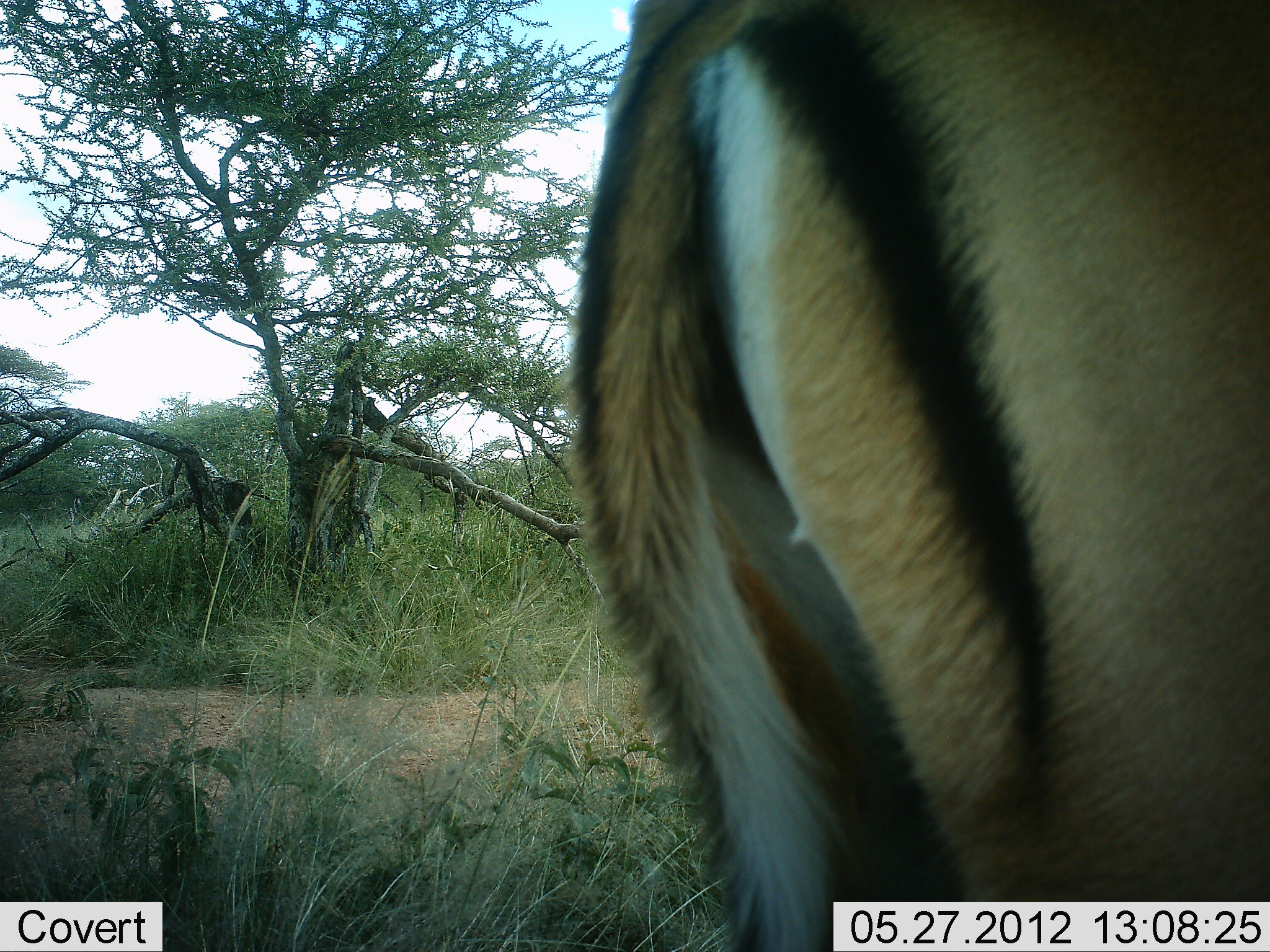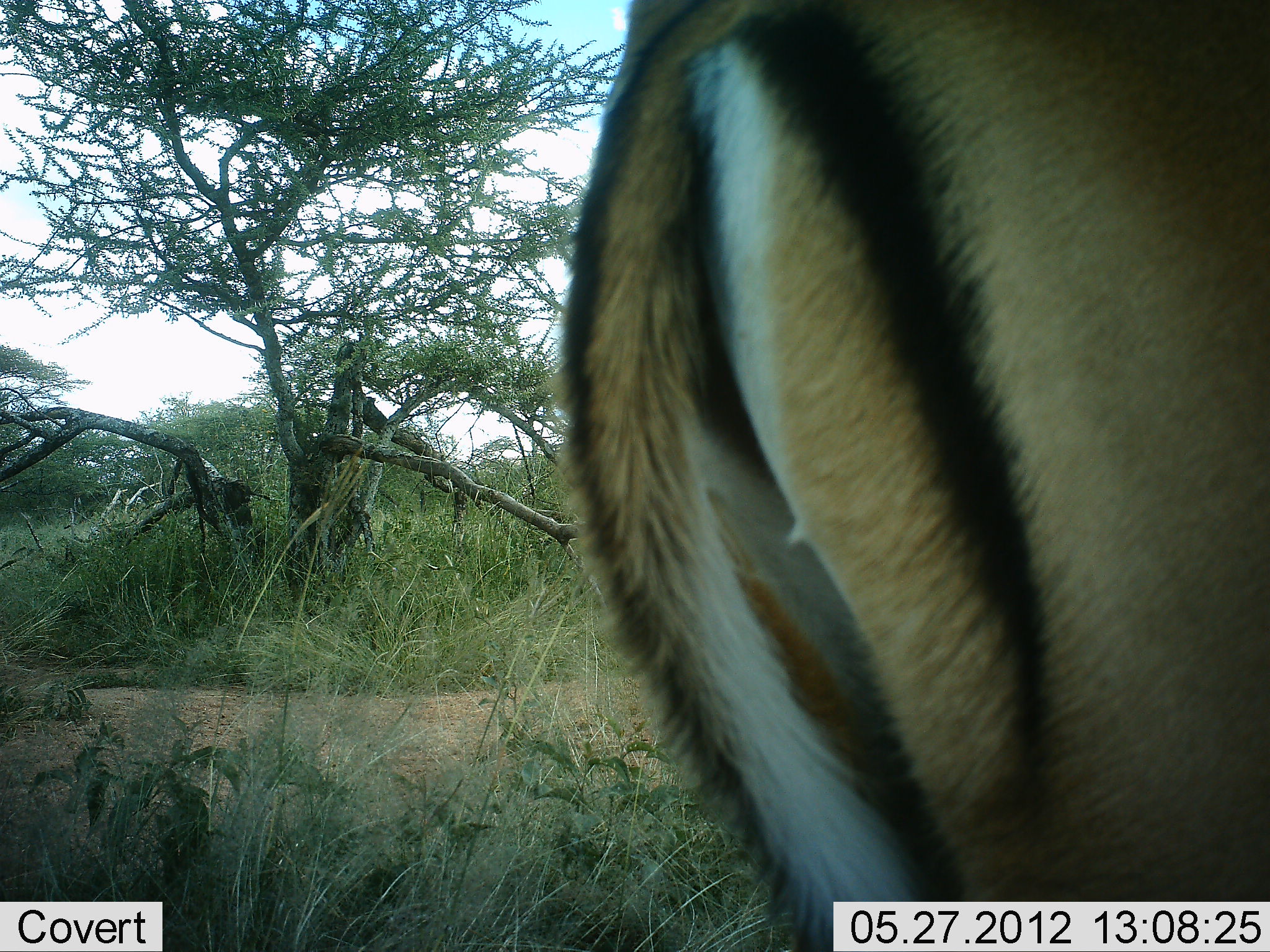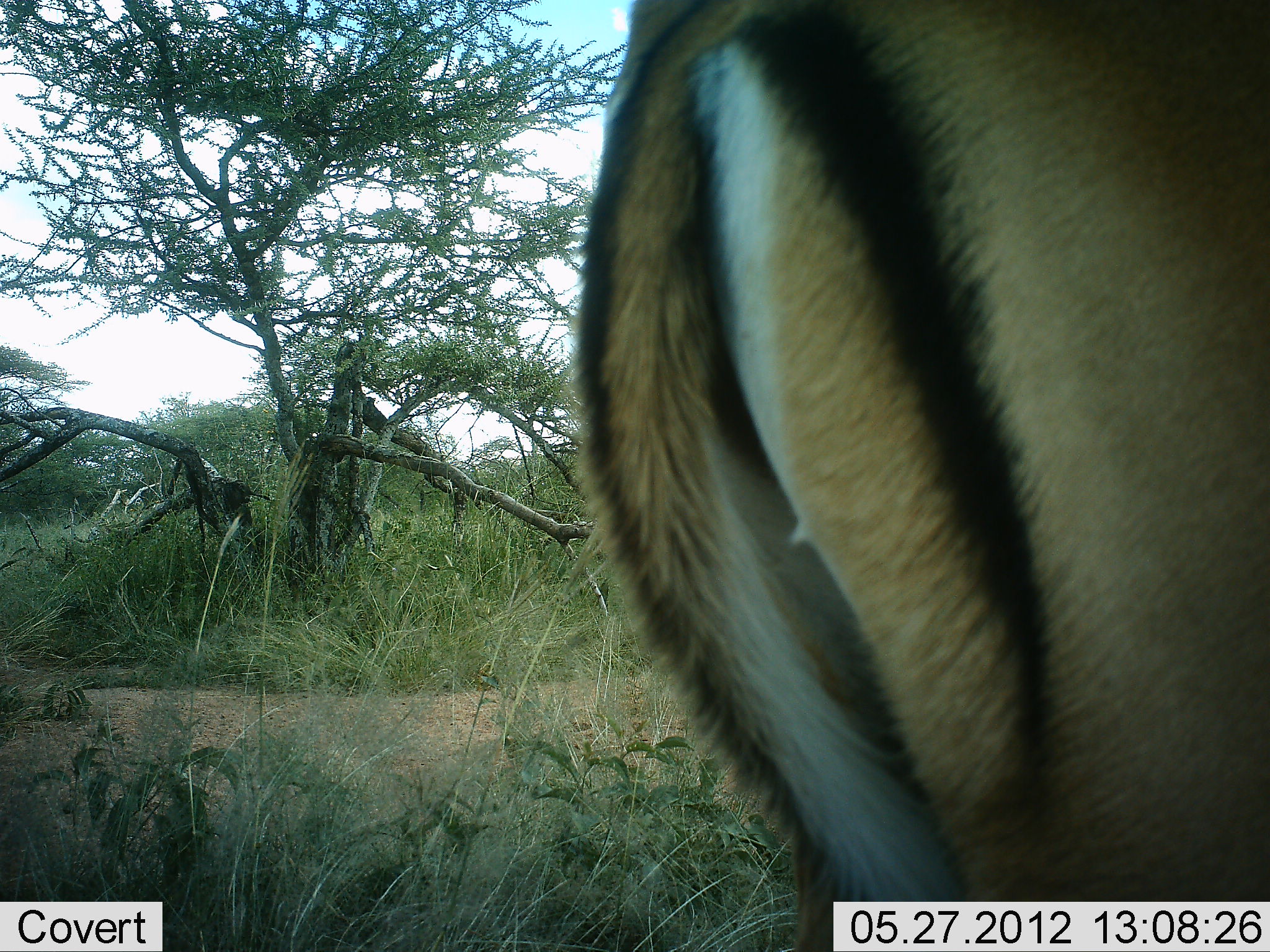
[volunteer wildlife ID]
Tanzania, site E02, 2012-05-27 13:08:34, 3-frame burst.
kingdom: Animalia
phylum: Chordata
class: Mammalia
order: Artiodactyla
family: Bovidae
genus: Aepyceros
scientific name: Aepyceros melampus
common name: impala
Impala (Aepyceros melampus), count 1. Behavior (volunteer vote fractions): standing 100%, resting 0%, moving 0%, interacting 0%. Young present (vote fraction): 0%. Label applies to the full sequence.